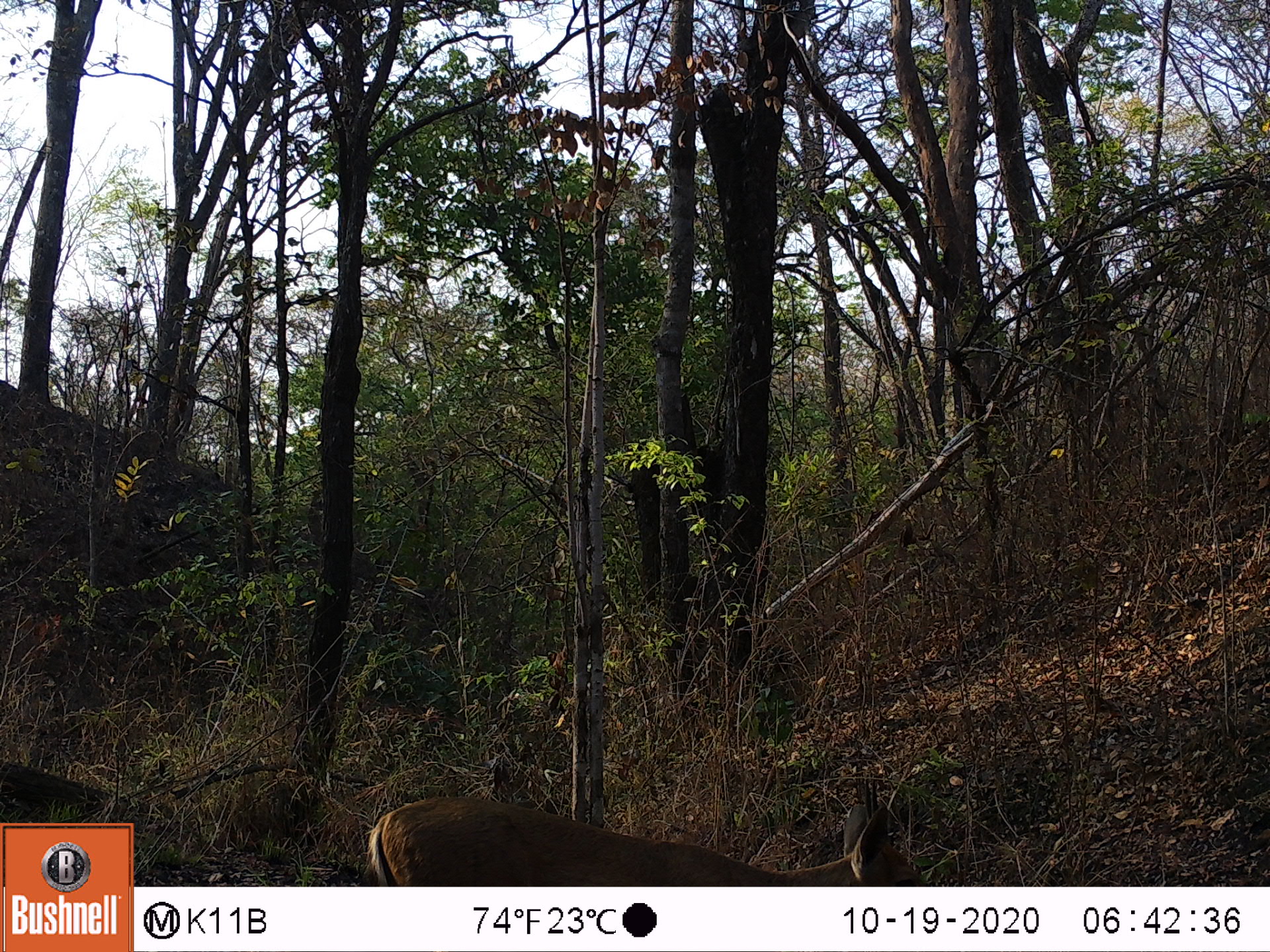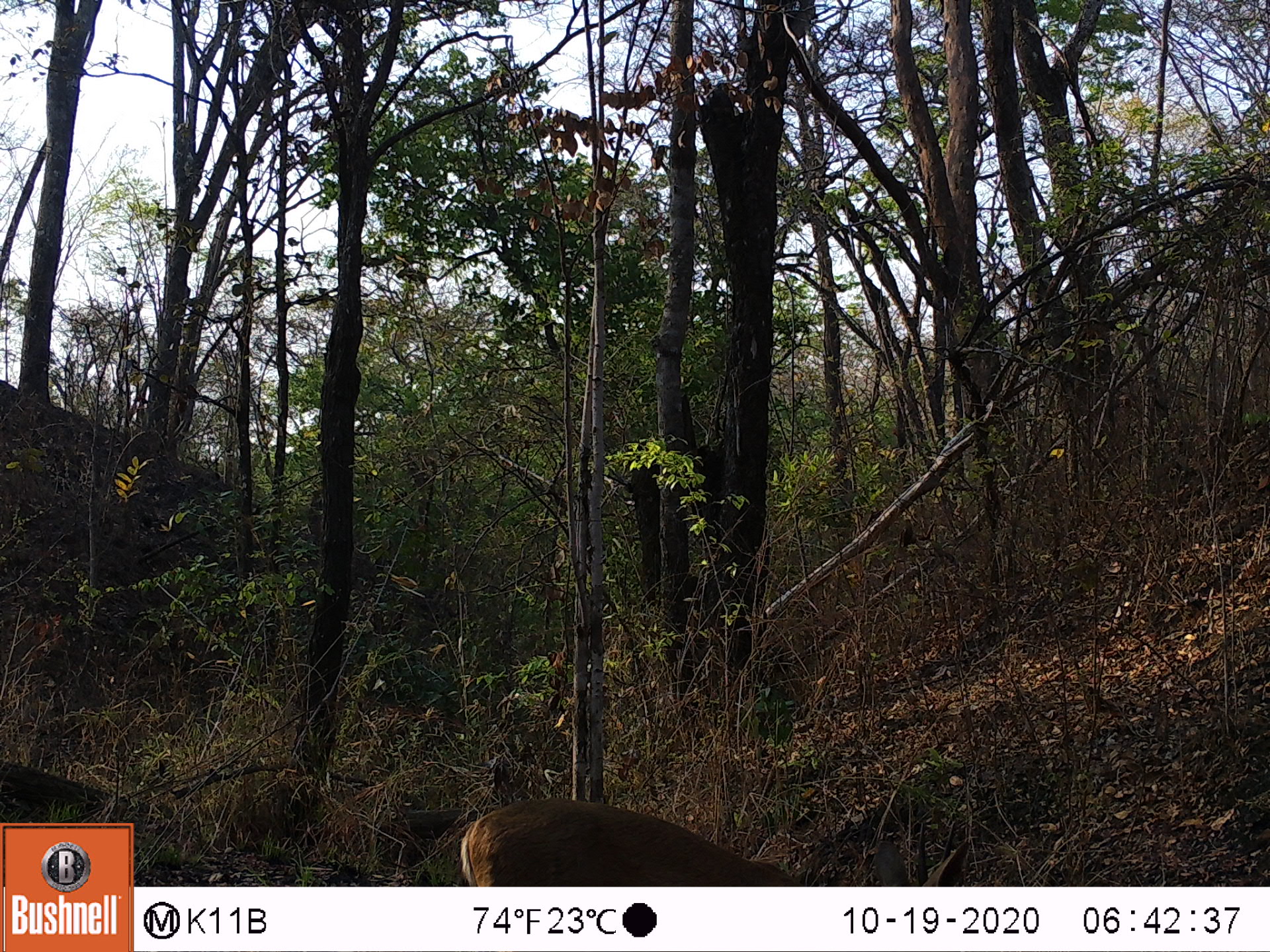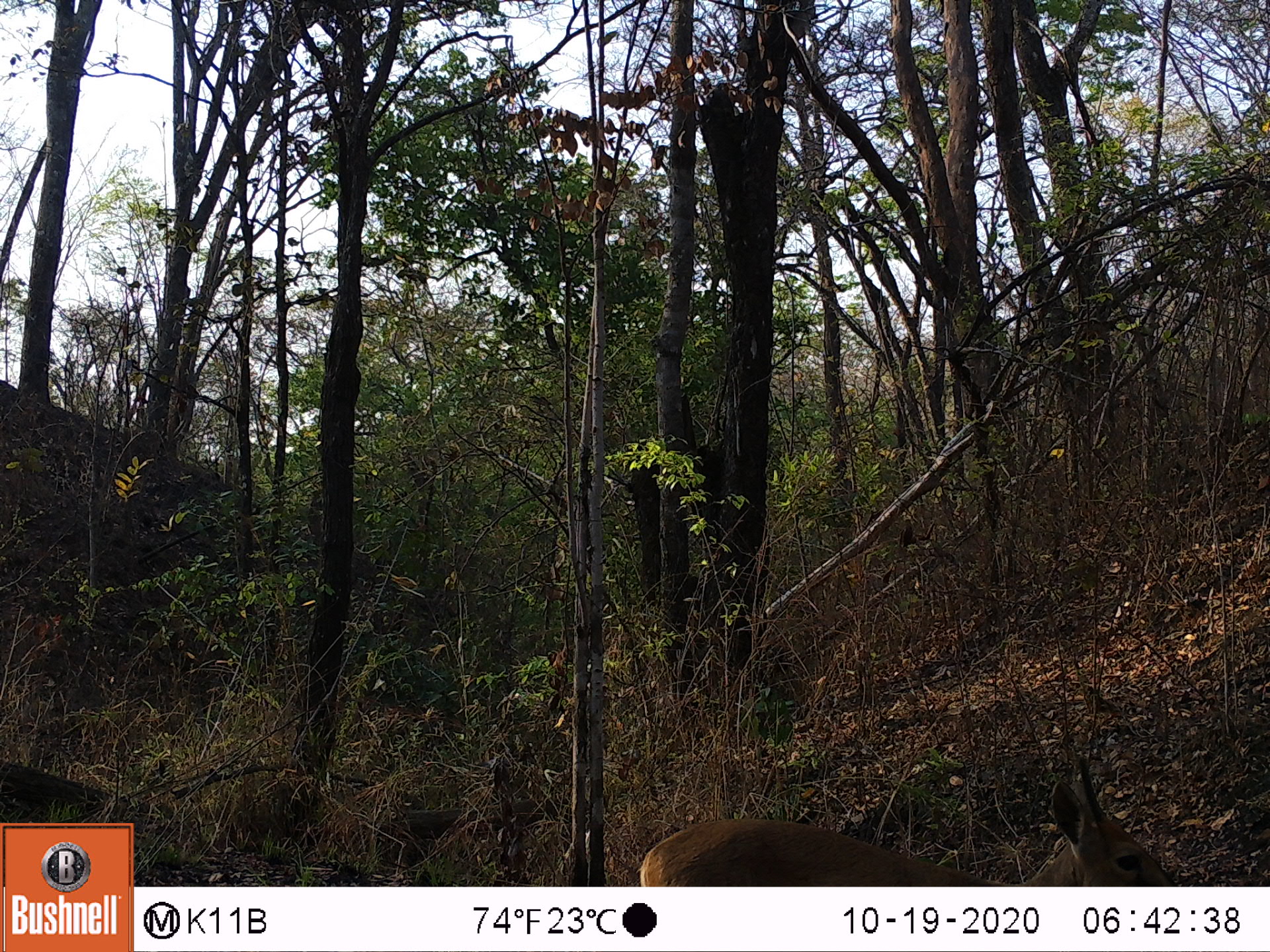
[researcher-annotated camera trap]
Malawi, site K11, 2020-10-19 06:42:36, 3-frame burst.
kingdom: Animalia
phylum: Chordata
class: Mammalia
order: Artiodactyla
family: Bovidae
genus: Sylvicapra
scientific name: Sylvicapra grimmia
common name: common duiker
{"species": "common duiker (Sylvicapra grimmia)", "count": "1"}